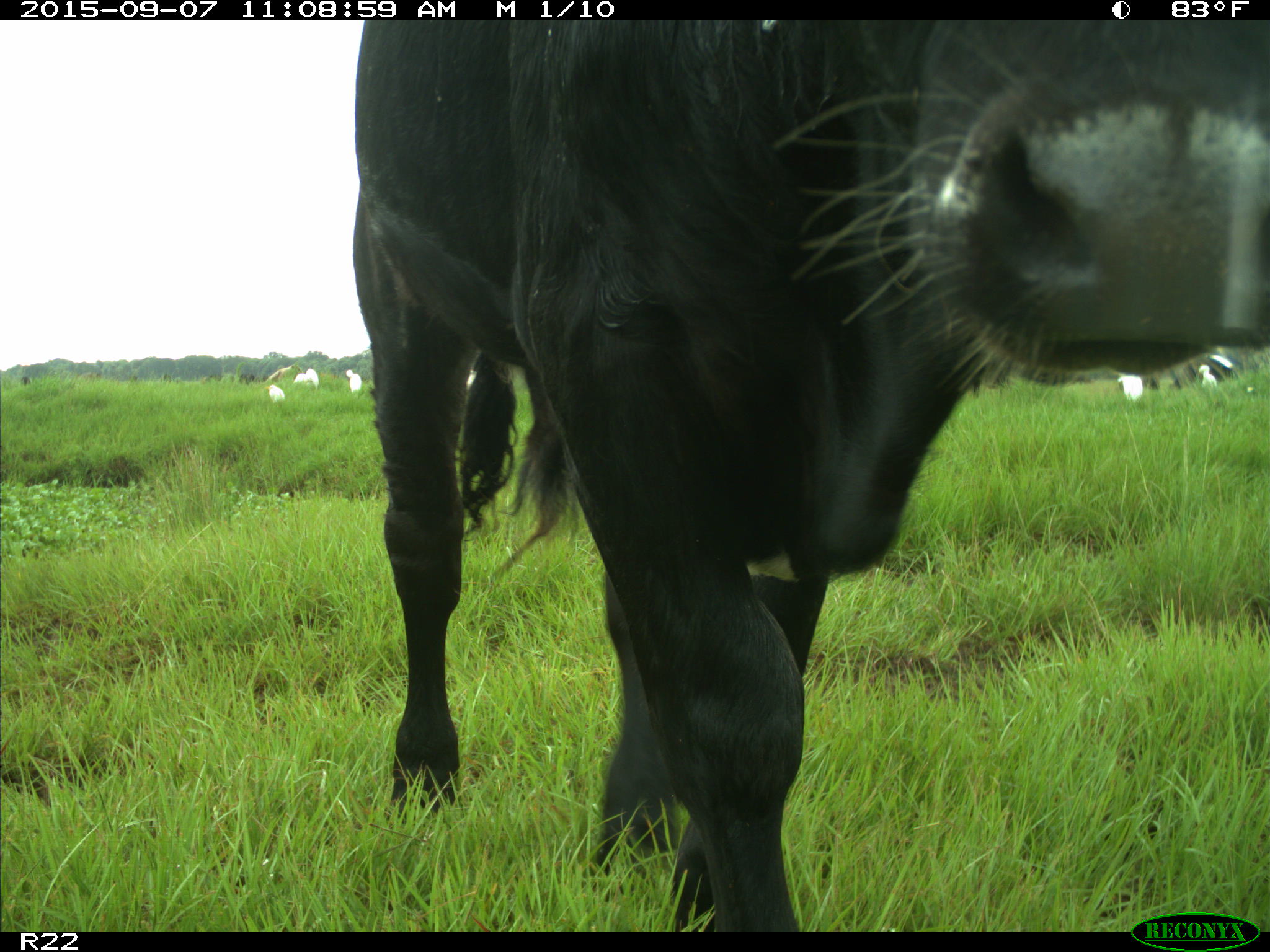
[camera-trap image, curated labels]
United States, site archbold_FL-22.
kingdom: Animalia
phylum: Chordata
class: Mammalia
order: Artiodactyla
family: Bovidae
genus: Bos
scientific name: Bos taurus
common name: domestic cow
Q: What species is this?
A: Bos taurus (domestic cow).